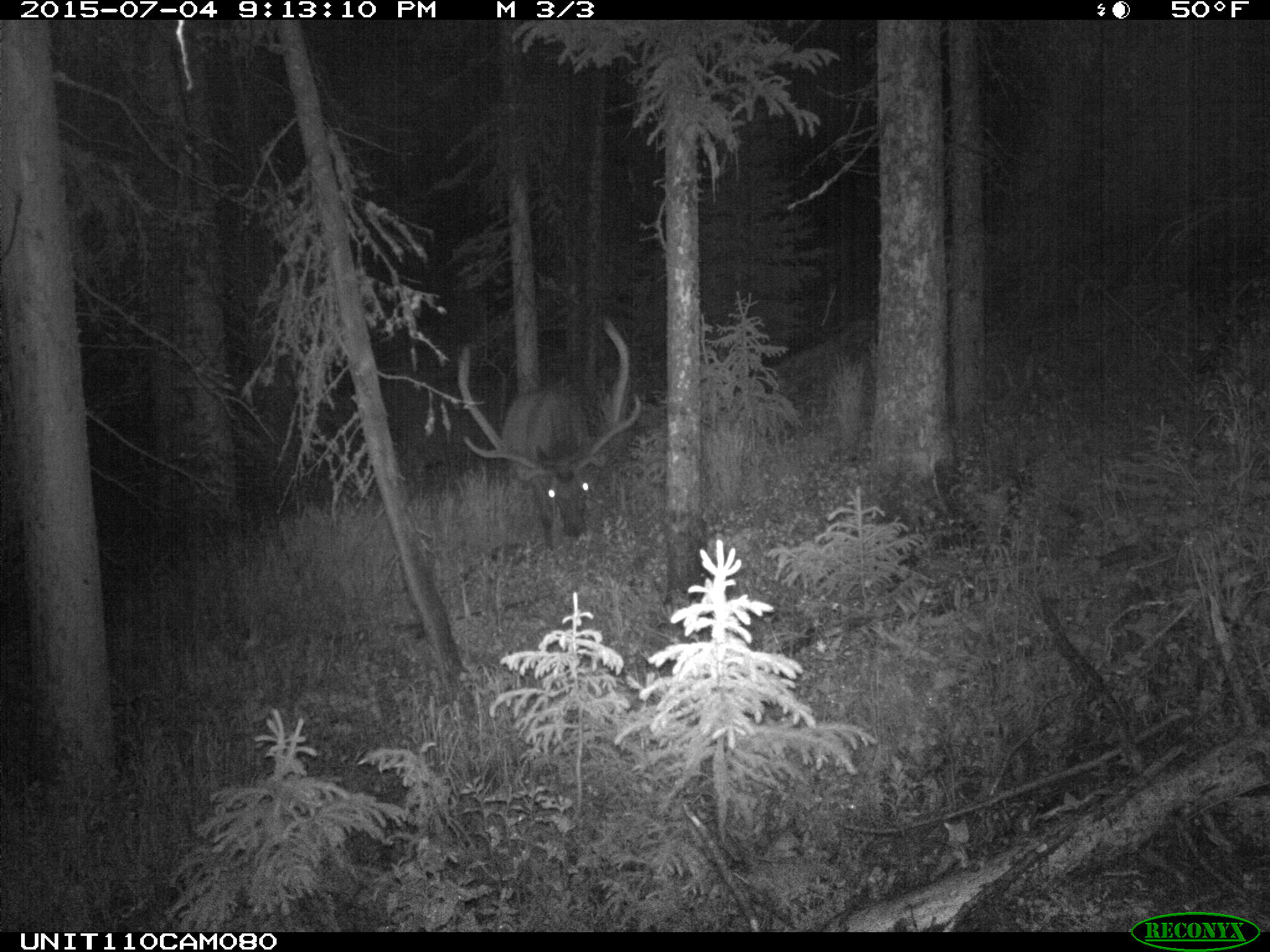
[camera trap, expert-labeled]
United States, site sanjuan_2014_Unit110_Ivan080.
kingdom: Animalia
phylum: Chordata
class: Mammalia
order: Artiodactyla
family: Cervidae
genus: Cervus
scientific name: Cervus elaphus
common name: red deer